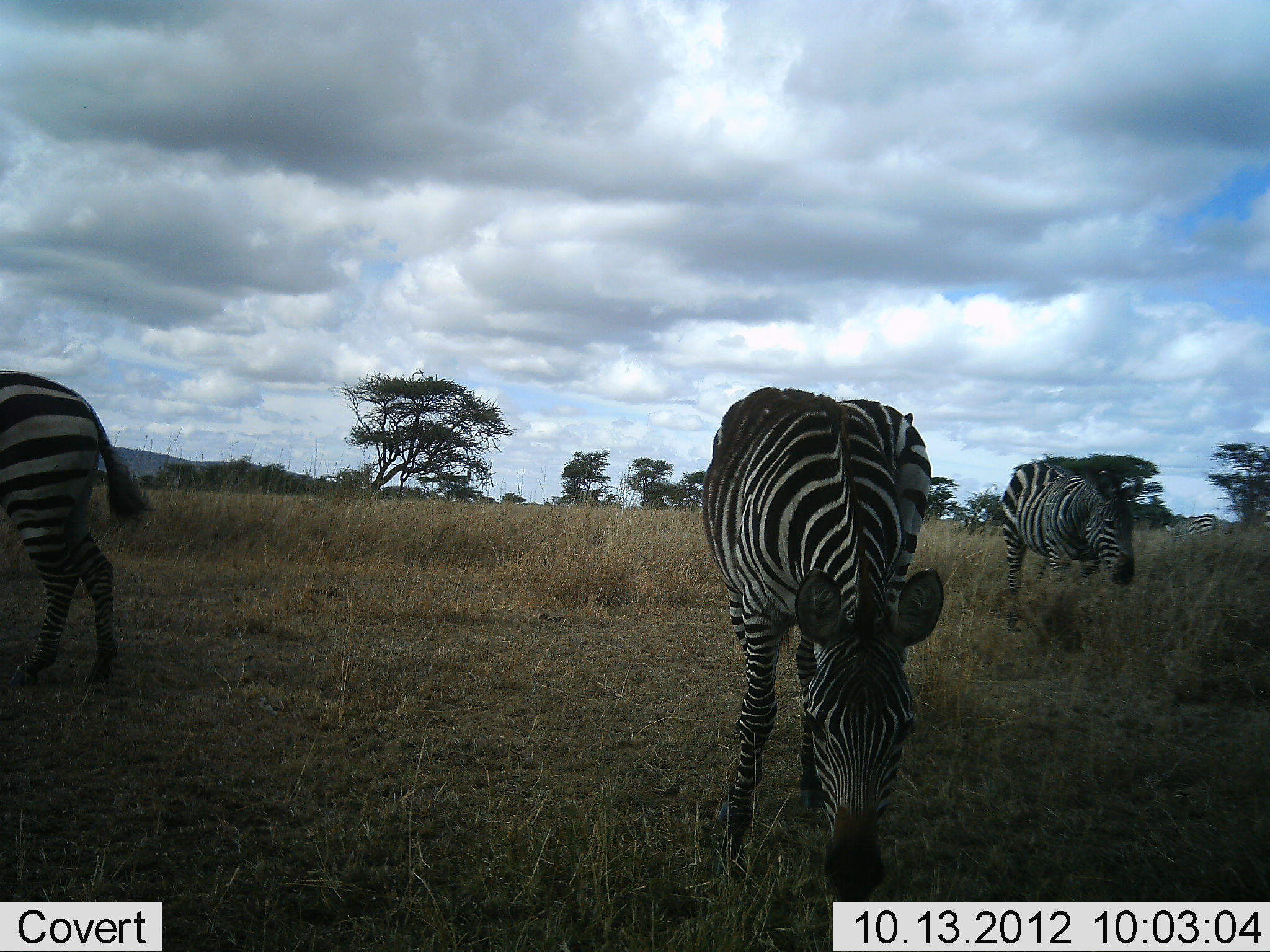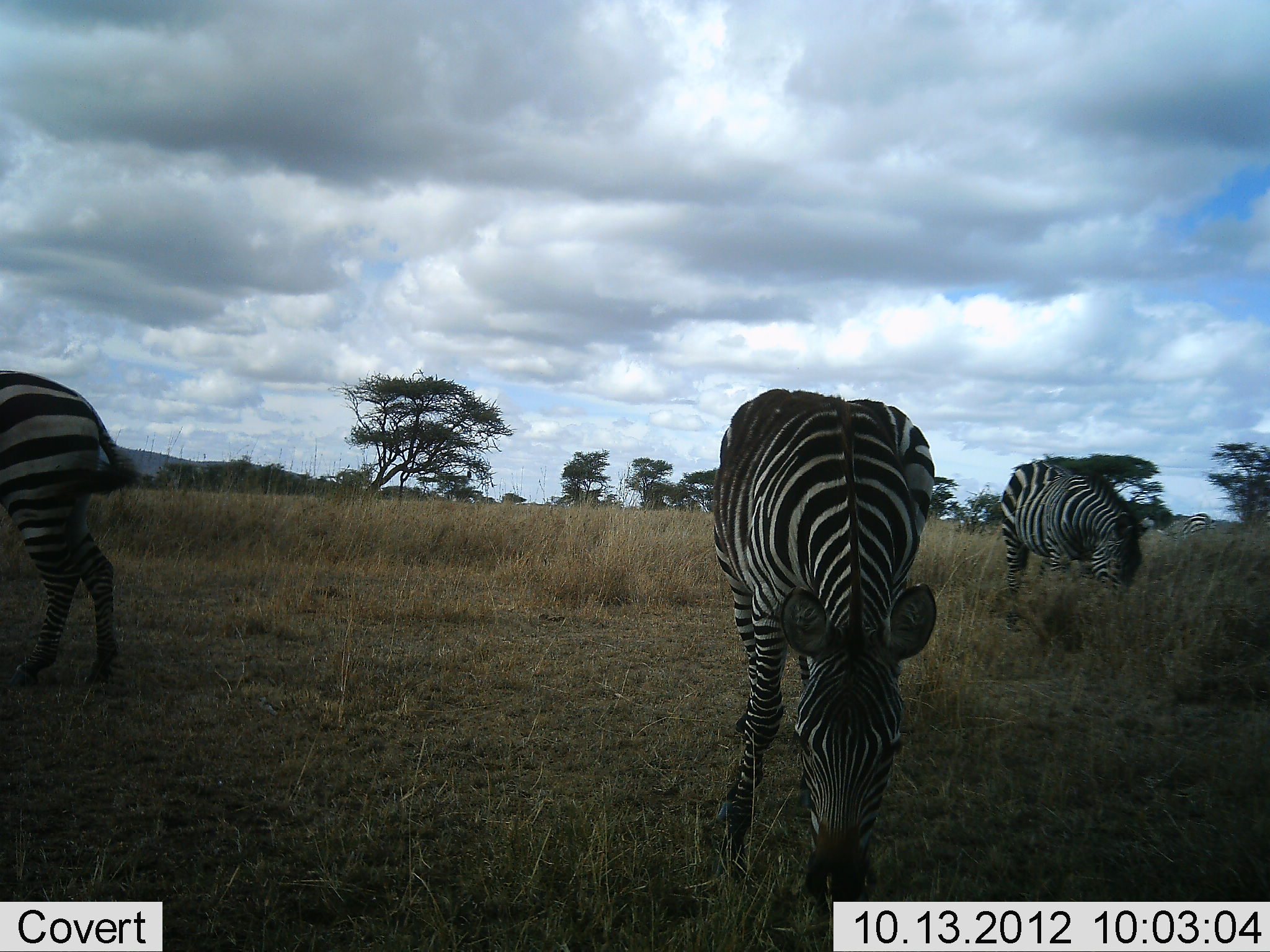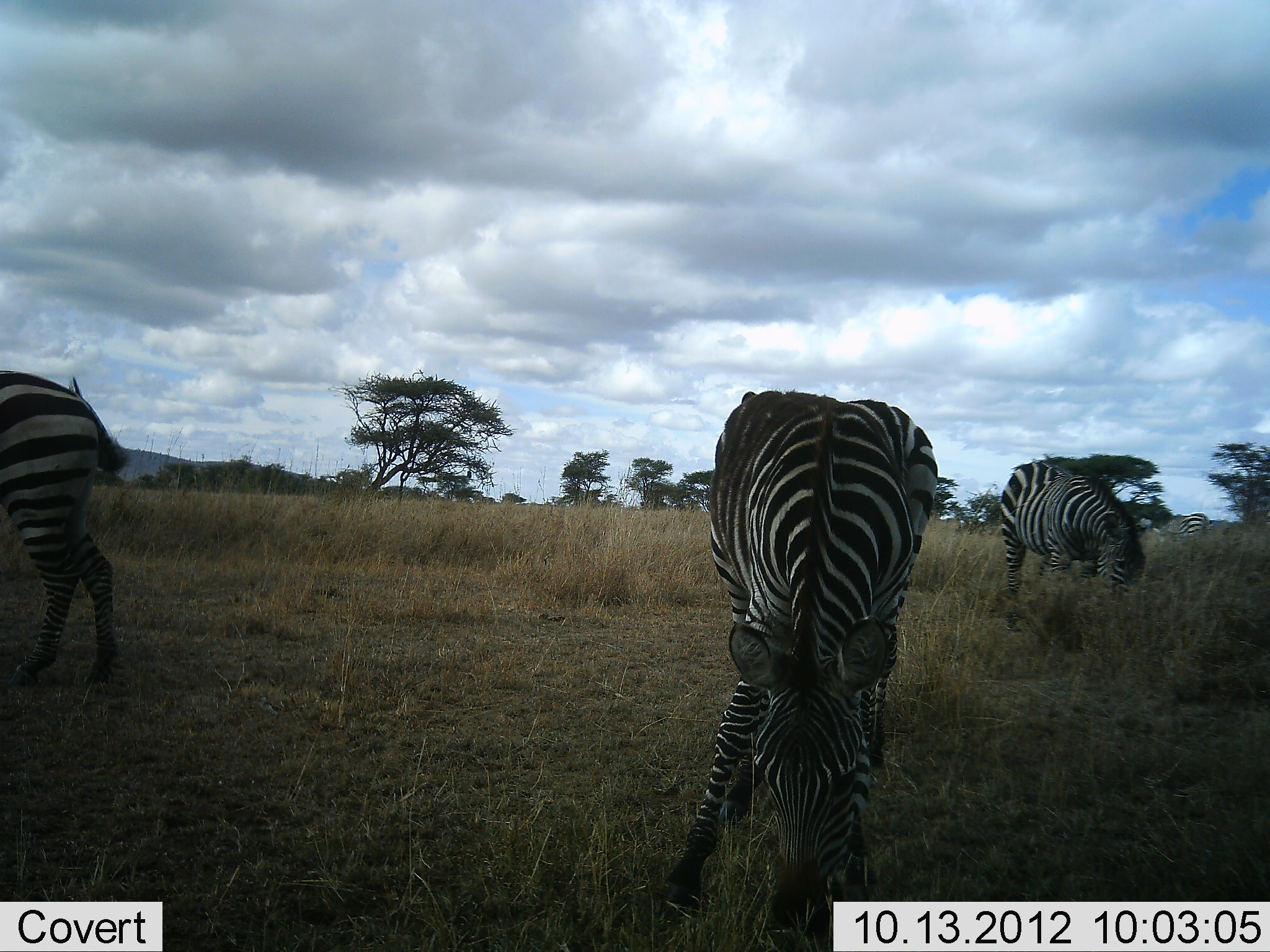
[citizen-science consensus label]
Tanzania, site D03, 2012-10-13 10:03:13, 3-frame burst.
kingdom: Animalia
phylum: Chordata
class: Mammalia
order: Perissodactyla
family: Equidae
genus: Equus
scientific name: Equus quagga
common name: plains zebra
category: zebra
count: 4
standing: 30%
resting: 0%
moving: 10%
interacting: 0%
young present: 0%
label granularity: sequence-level